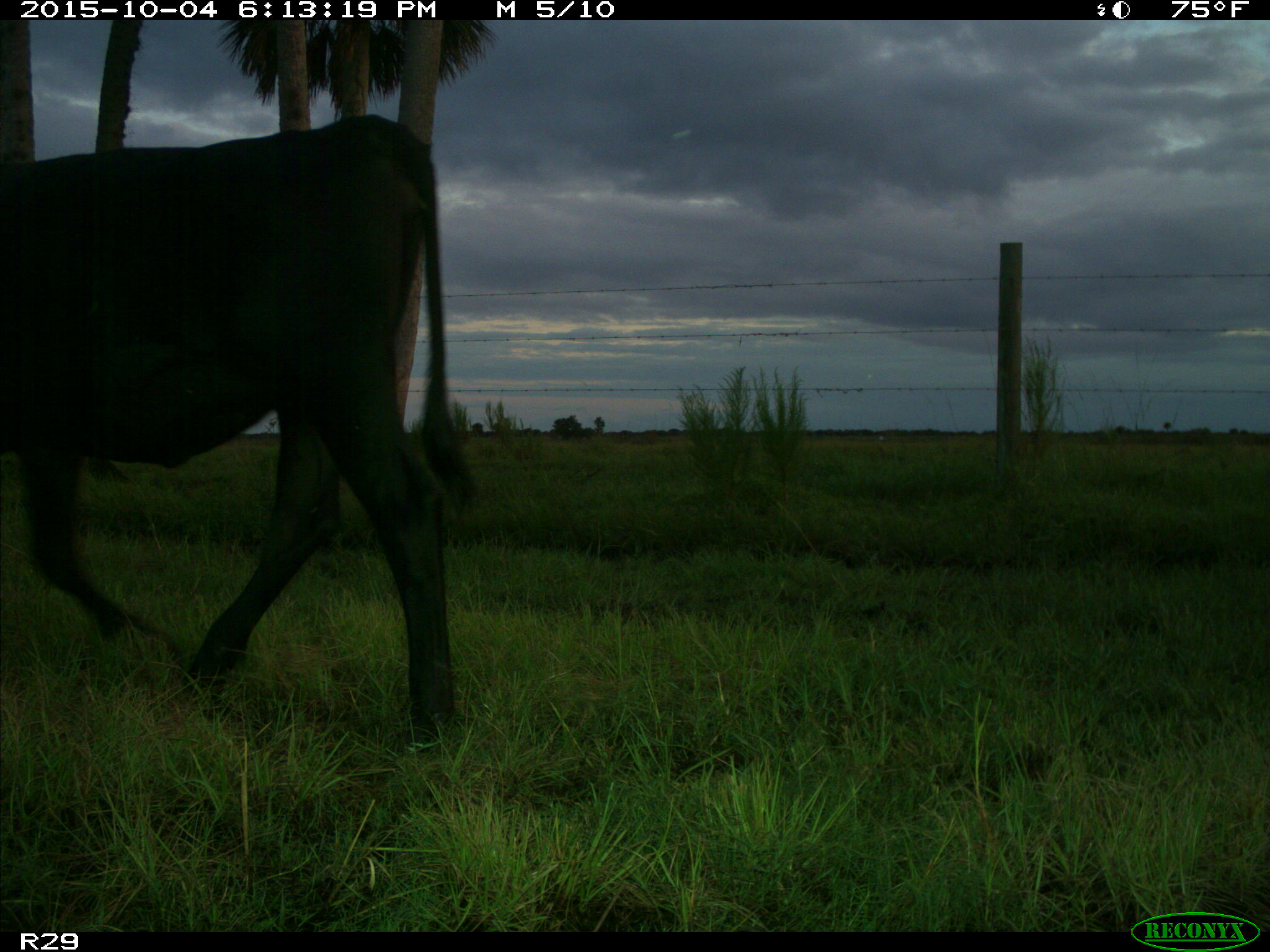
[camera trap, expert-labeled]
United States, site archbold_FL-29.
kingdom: Animalia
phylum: Chordata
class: Mammalia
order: Artiodactyla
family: Bovidae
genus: Bos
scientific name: Bos taurus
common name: domestic cow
Bos taurus (domestic cow).